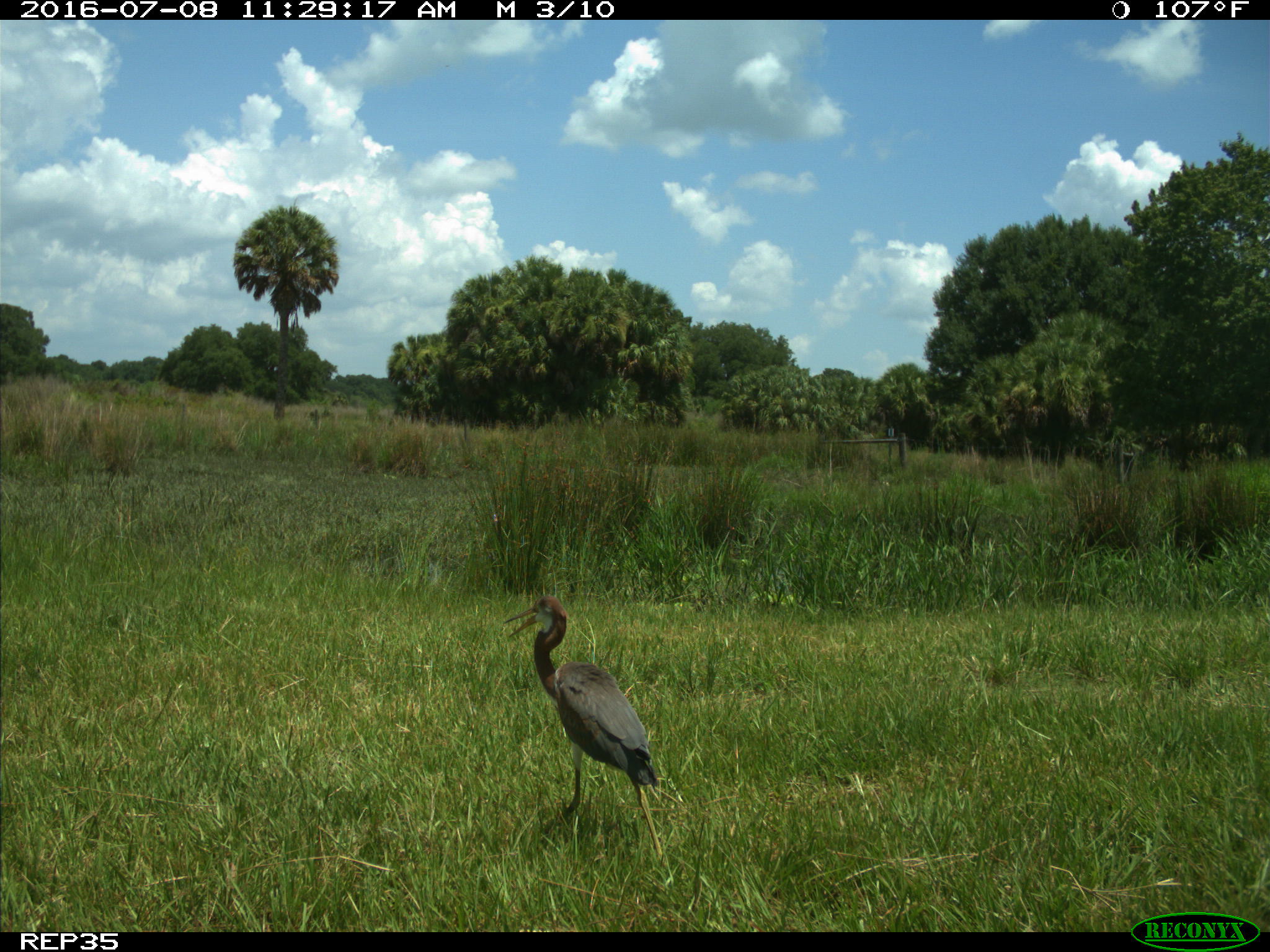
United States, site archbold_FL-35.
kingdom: Animalia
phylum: Chordata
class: Aves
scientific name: Aves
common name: birds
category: unidentified bird